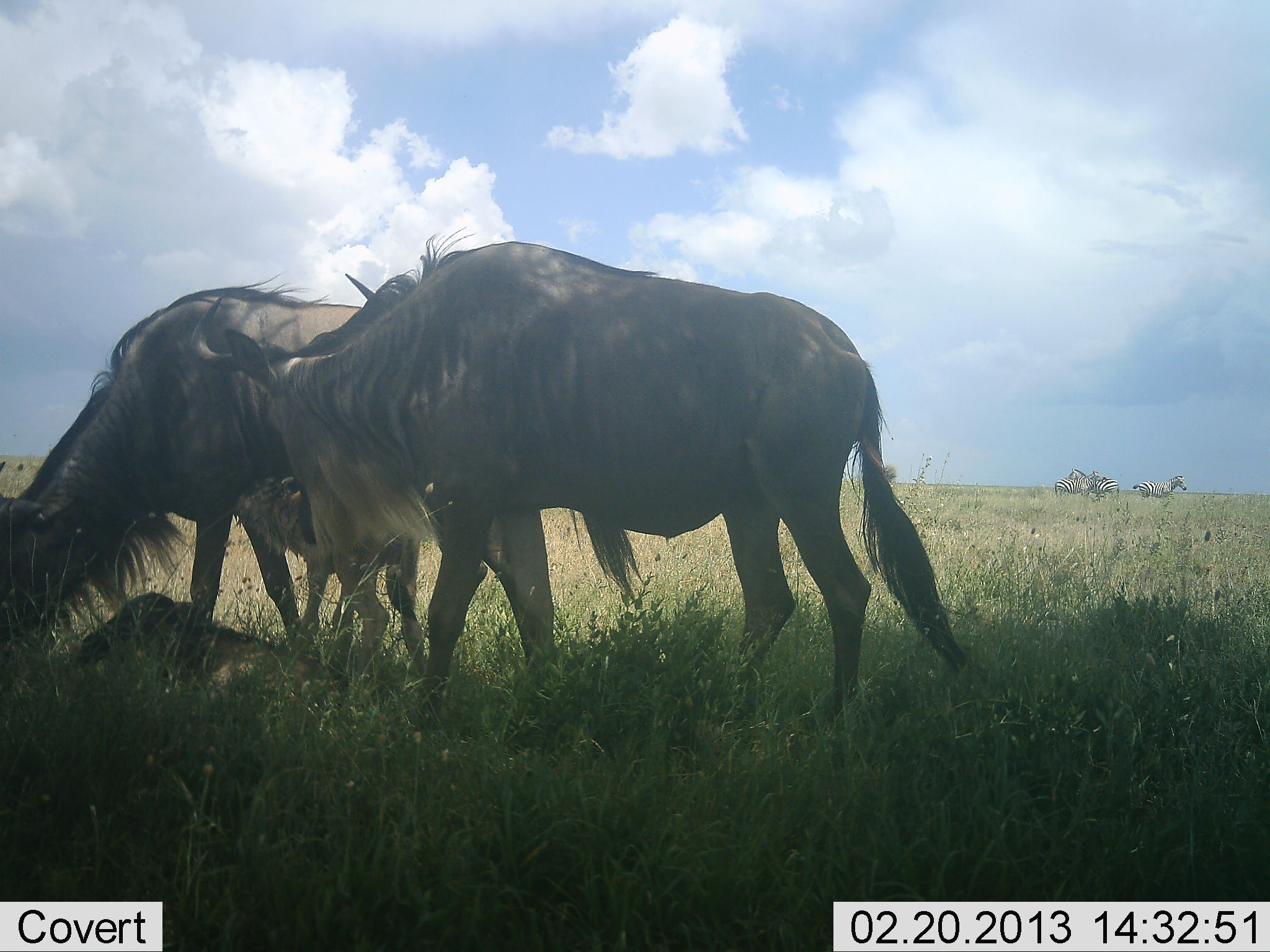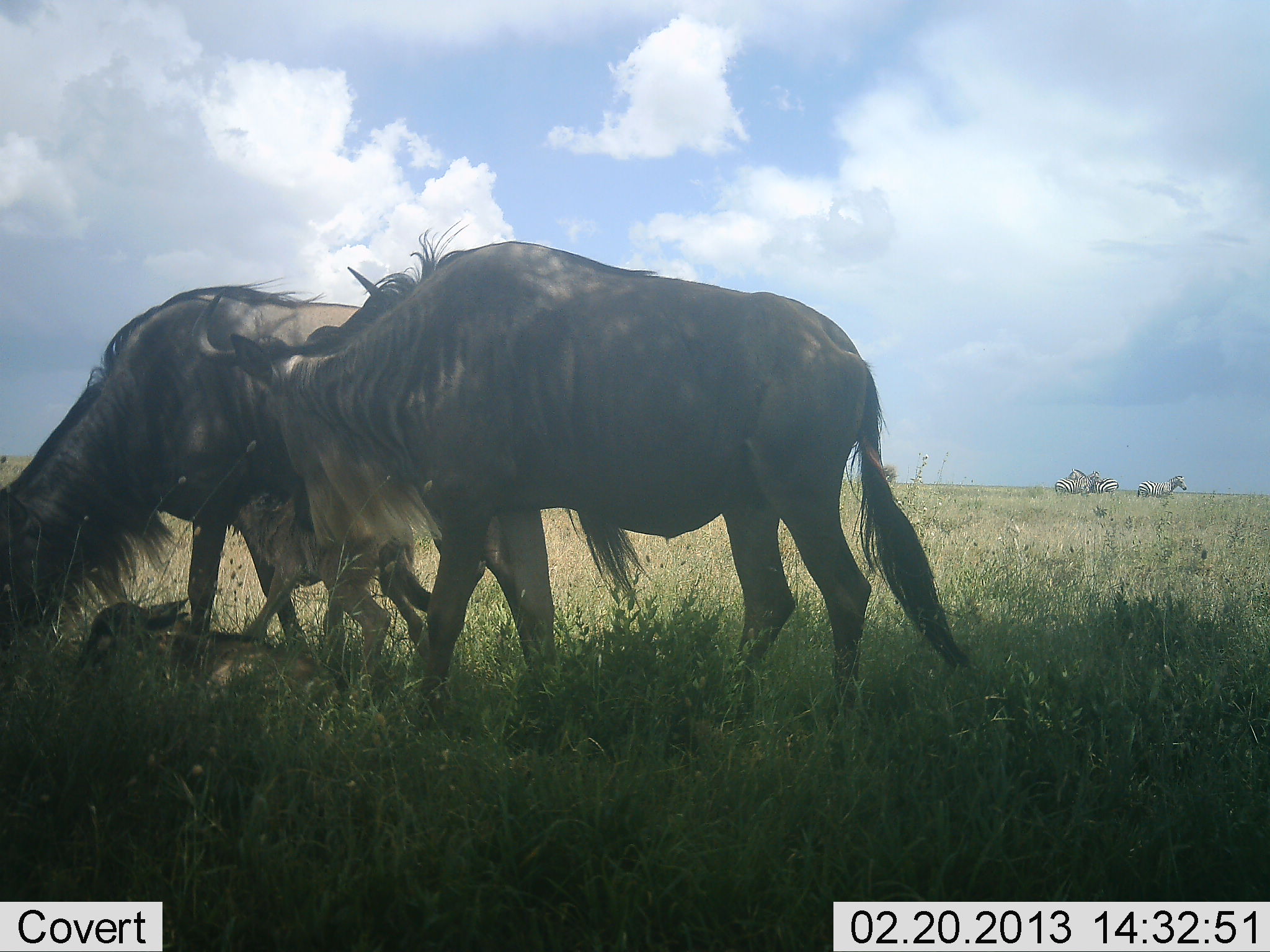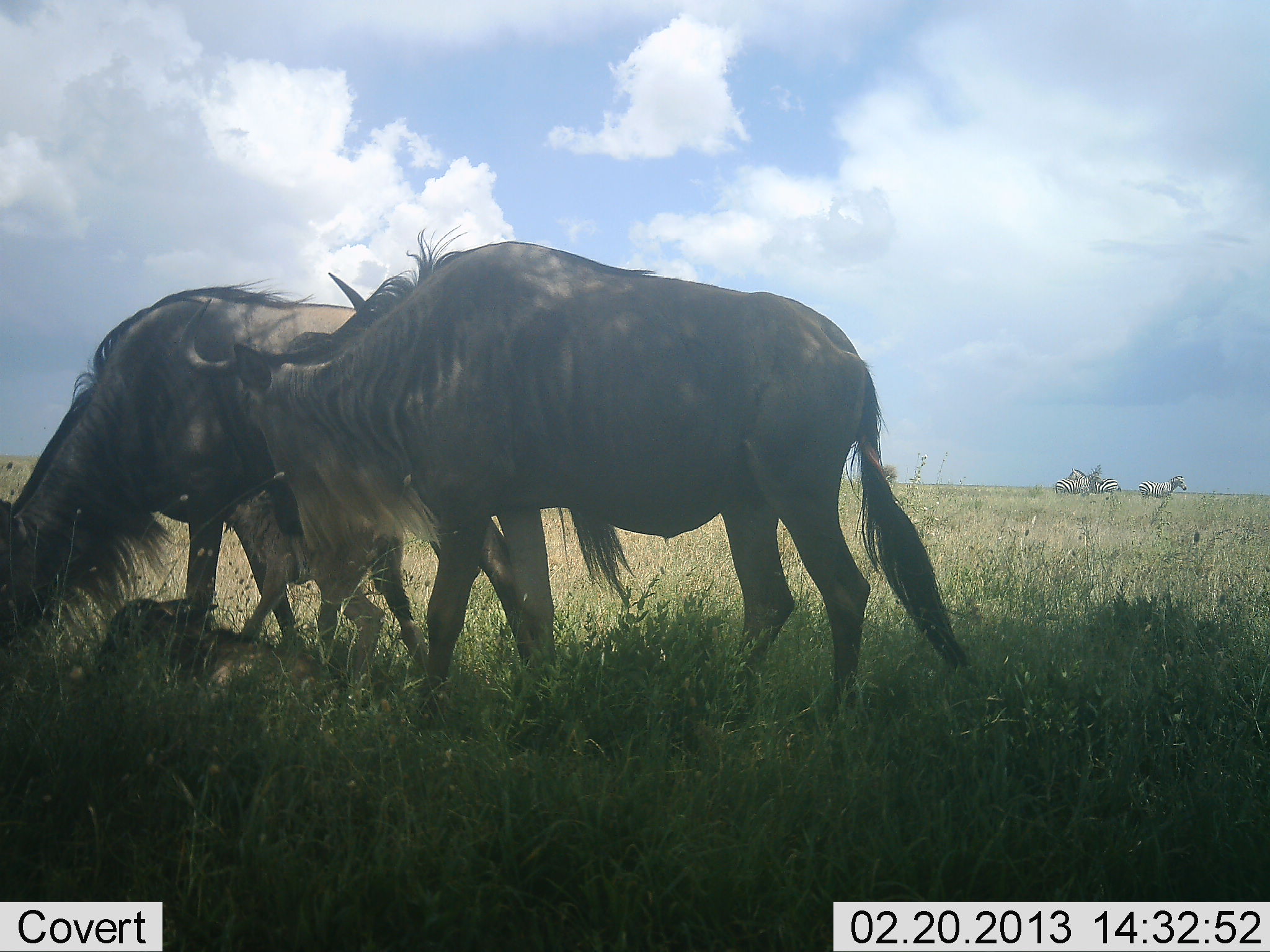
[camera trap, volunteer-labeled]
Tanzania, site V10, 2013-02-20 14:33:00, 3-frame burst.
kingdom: Animalia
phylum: Chordata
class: Mammalia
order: Artiodactyla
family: Bovidae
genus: Connochaetes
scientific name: Connochaetes taurinus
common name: blue wildebeest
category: wildebeest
Wildebeest (blue wildebeest) (Connochaetes taurinus), count 4. Behavior (volunteer vote fractions): standing 67%, resting 62%, moving 0%, interacting 29%. Young present (vote fraction): 86%. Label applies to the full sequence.